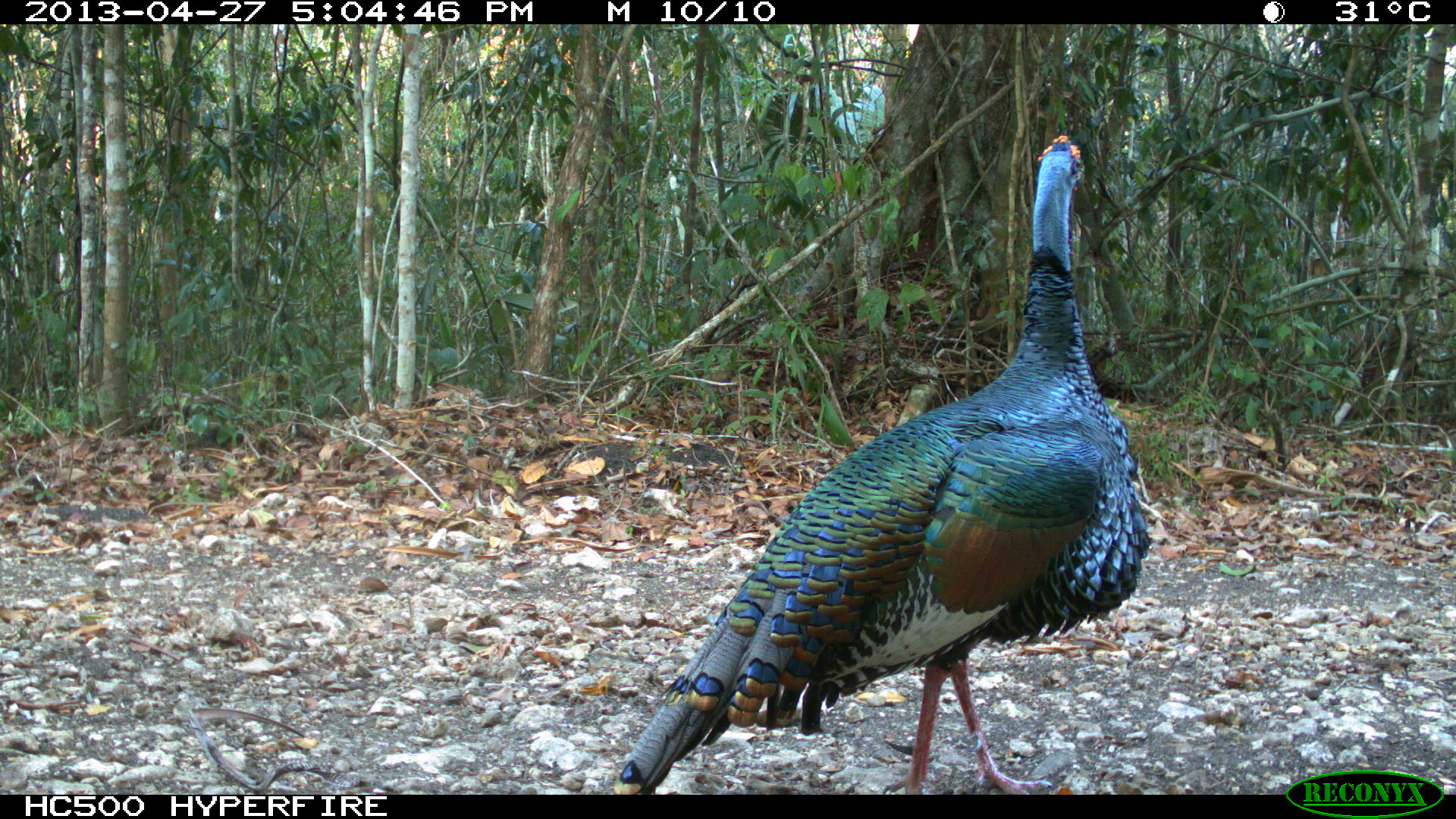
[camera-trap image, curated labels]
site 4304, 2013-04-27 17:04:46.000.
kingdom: Animalia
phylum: Chordata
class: Aves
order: Galliformes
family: Phasianidae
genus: Meleagris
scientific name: Meleagris ocellata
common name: ocellated turkey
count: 1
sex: male